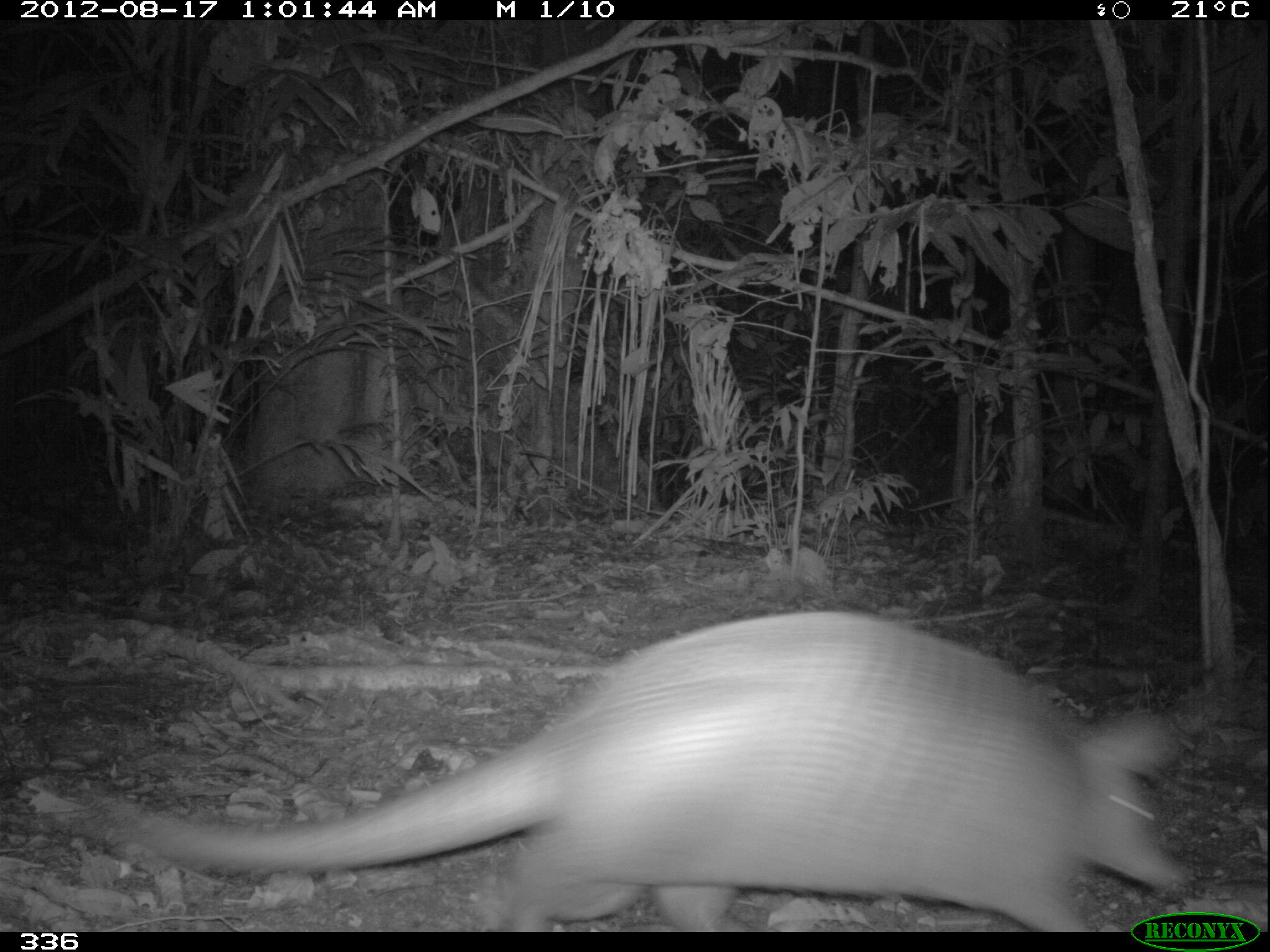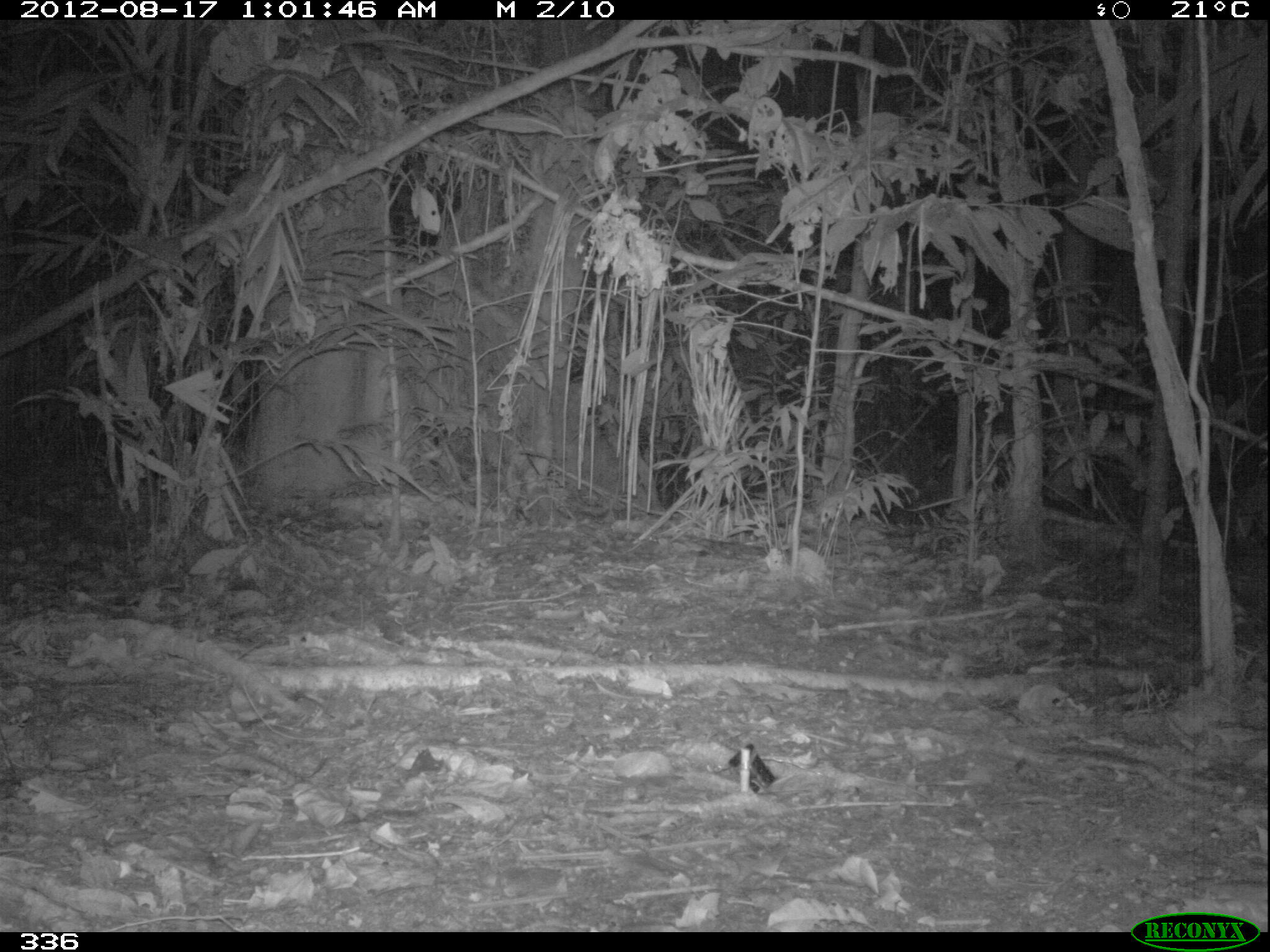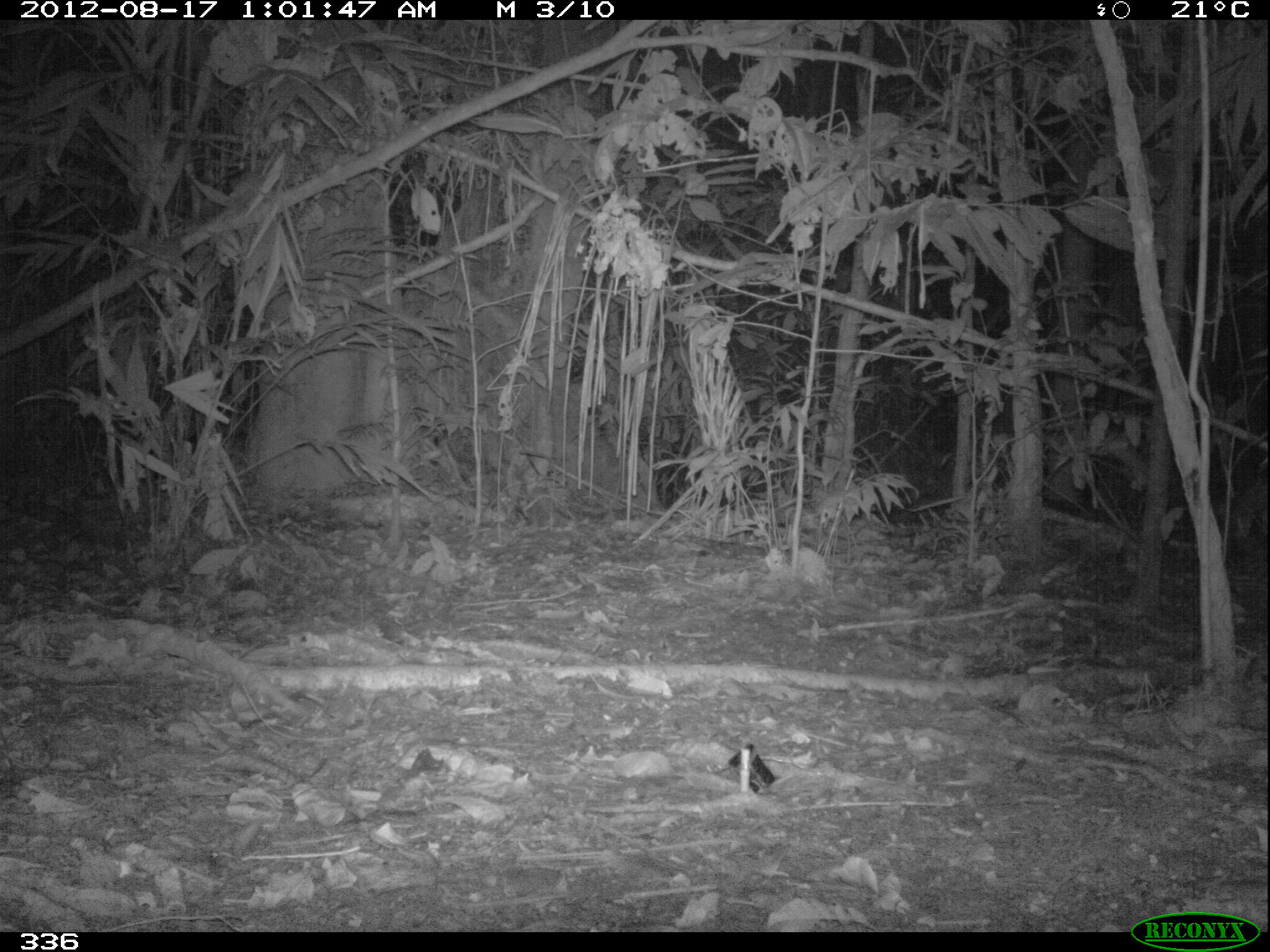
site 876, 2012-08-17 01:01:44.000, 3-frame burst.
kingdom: Animalia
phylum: Chordata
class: Mammalia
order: Cingulata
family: Dasypodidae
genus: Dasypus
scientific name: Dasypus novemcinctus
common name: nine-banded armadillo